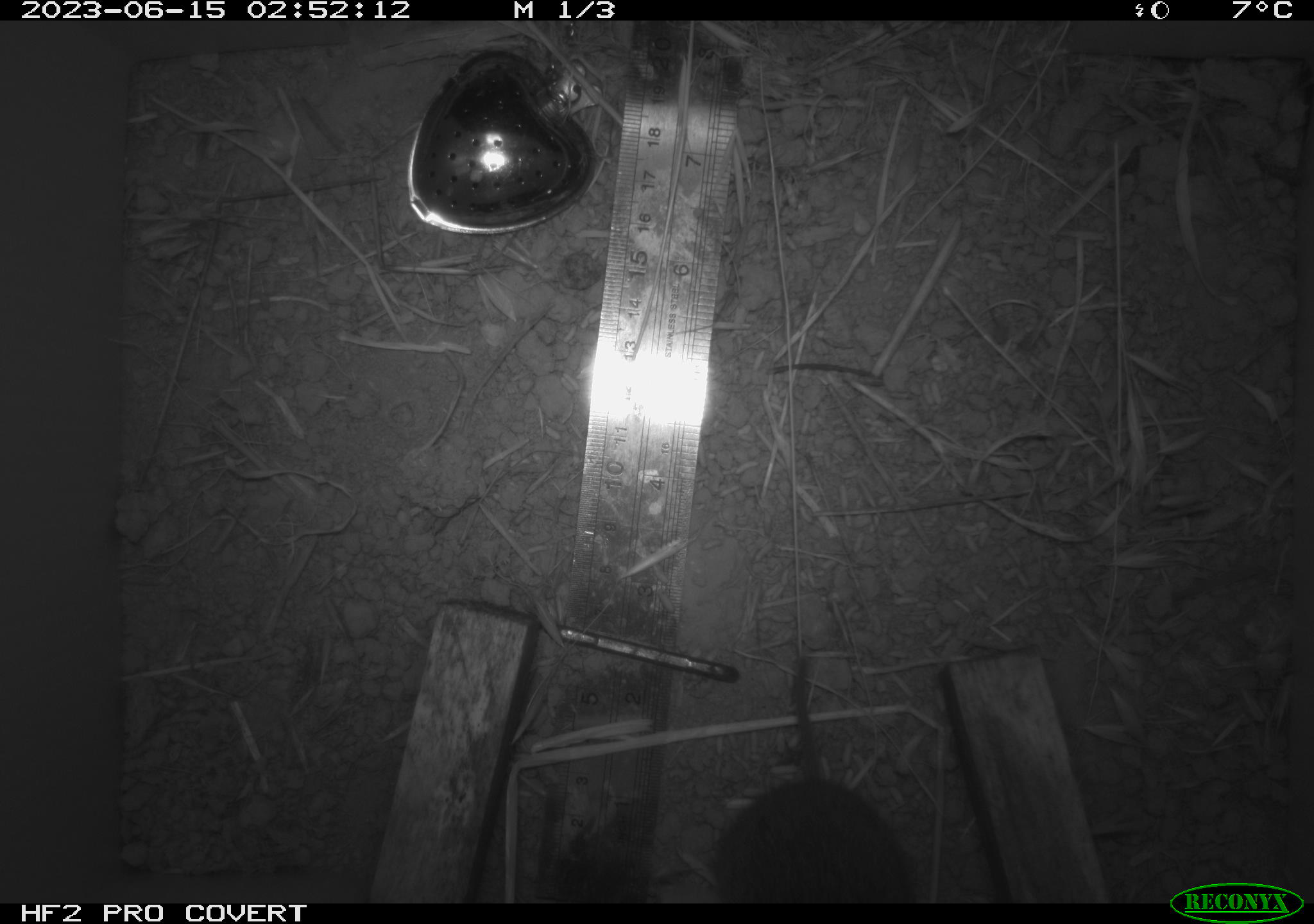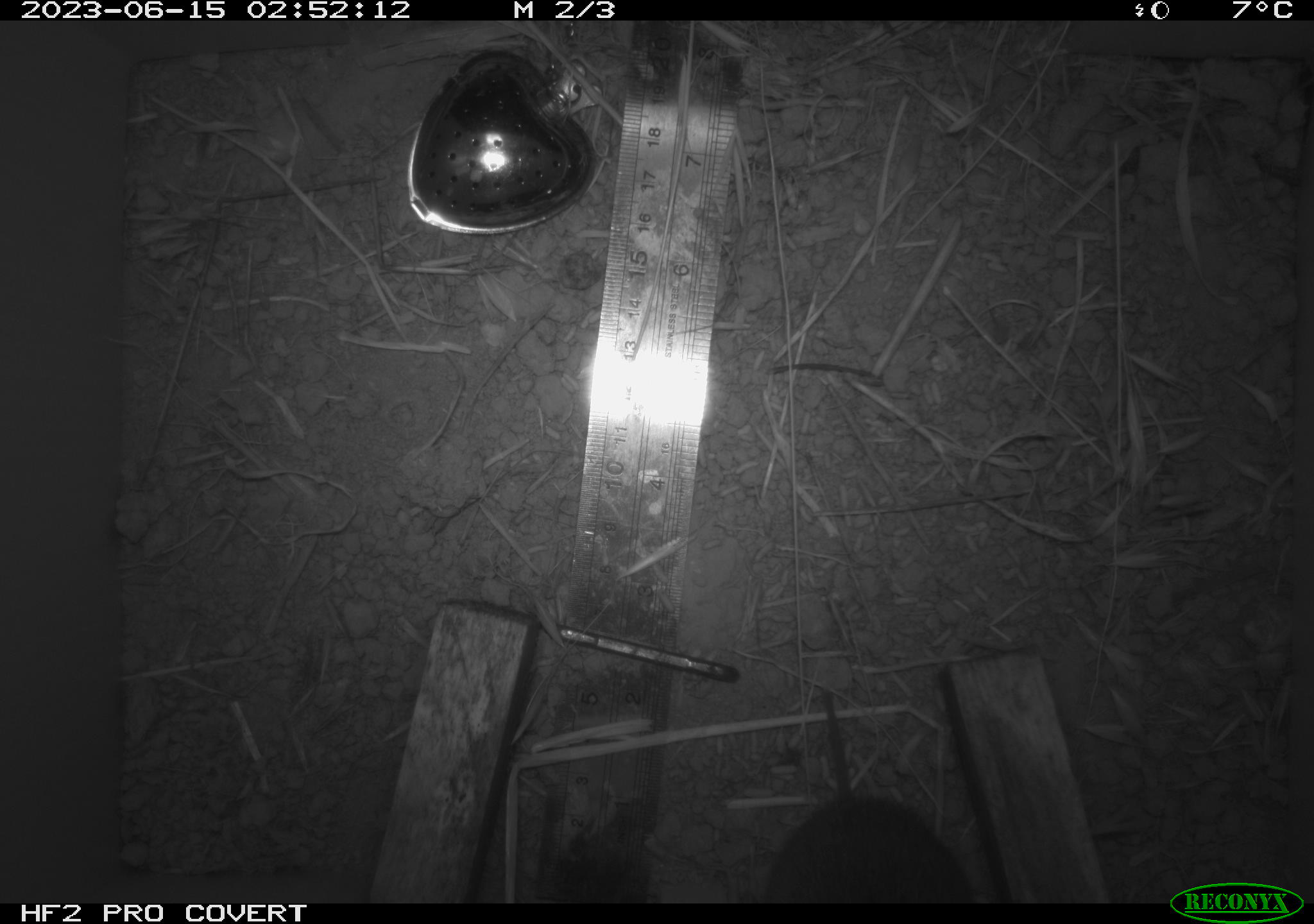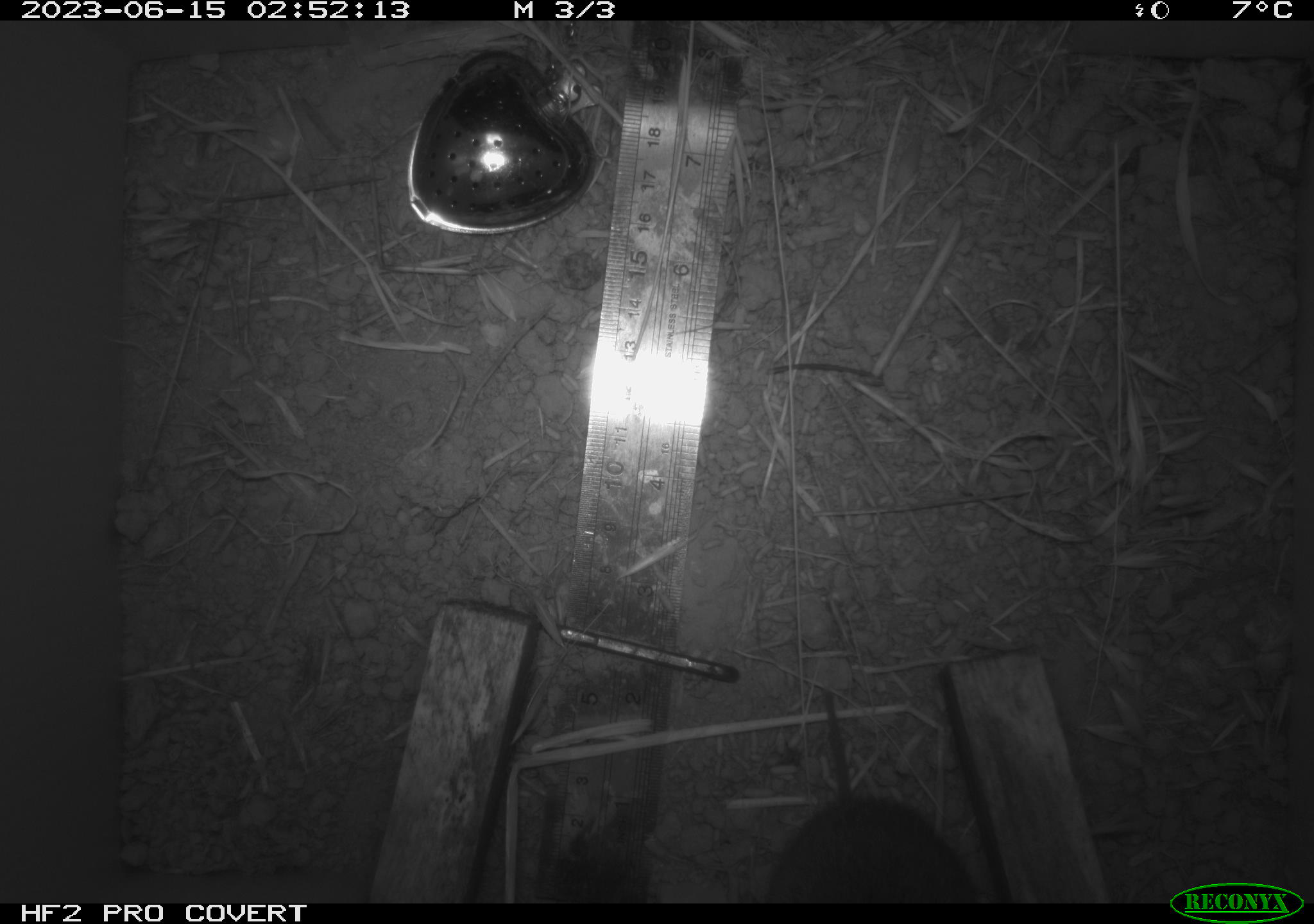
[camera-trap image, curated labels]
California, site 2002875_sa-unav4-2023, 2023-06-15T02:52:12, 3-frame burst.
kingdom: Animalia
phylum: Chordata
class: Mammalia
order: Rodentia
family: Cricetidae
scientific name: Arvicolinae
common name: voles, lemmings, and muskrats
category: arvicolinae subfamily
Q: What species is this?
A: Arvicolinae subfamily (voles, lemmings, and muskrats) (Arvicolinae).